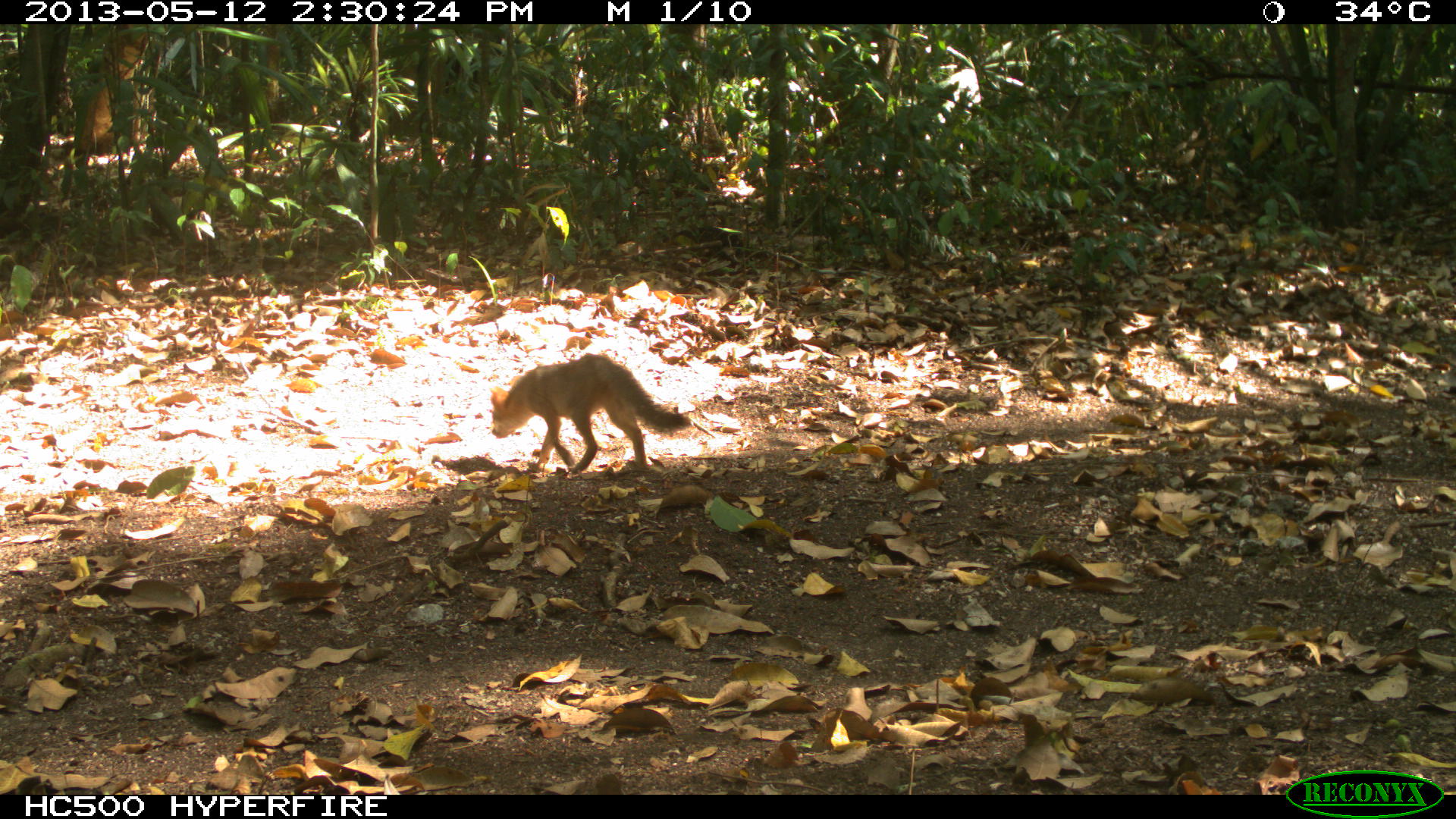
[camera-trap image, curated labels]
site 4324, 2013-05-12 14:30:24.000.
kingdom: Animalia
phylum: Chordata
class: Mammalia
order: Carnivora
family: Canidae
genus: Urocyon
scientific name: Urocyon cinereoargenteus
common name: gray fox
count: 1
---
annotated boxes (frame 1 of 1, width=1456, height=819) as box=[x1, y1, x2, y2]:
urocyon cinereoargenteus: box=[490, 353, 691, 478]